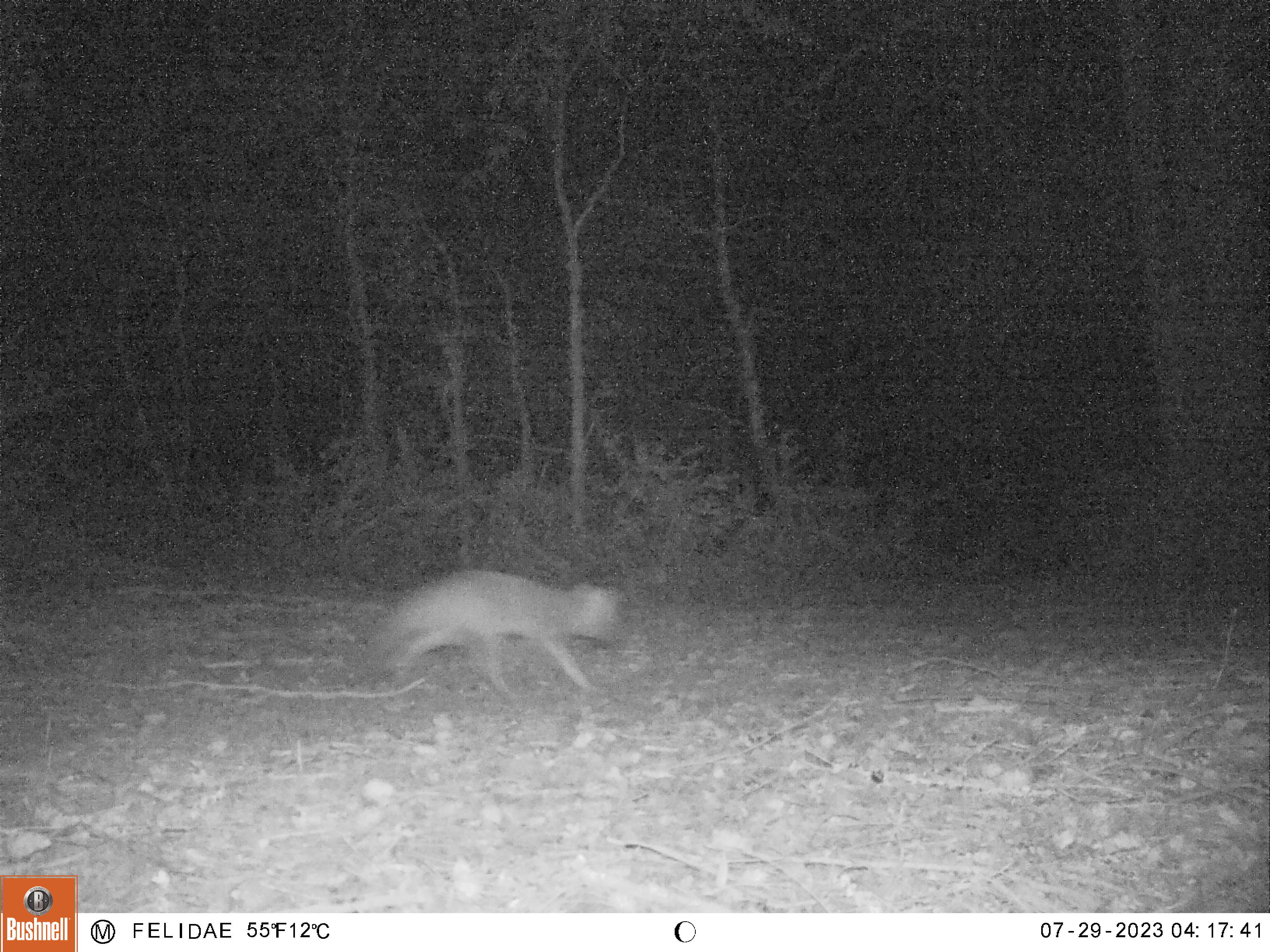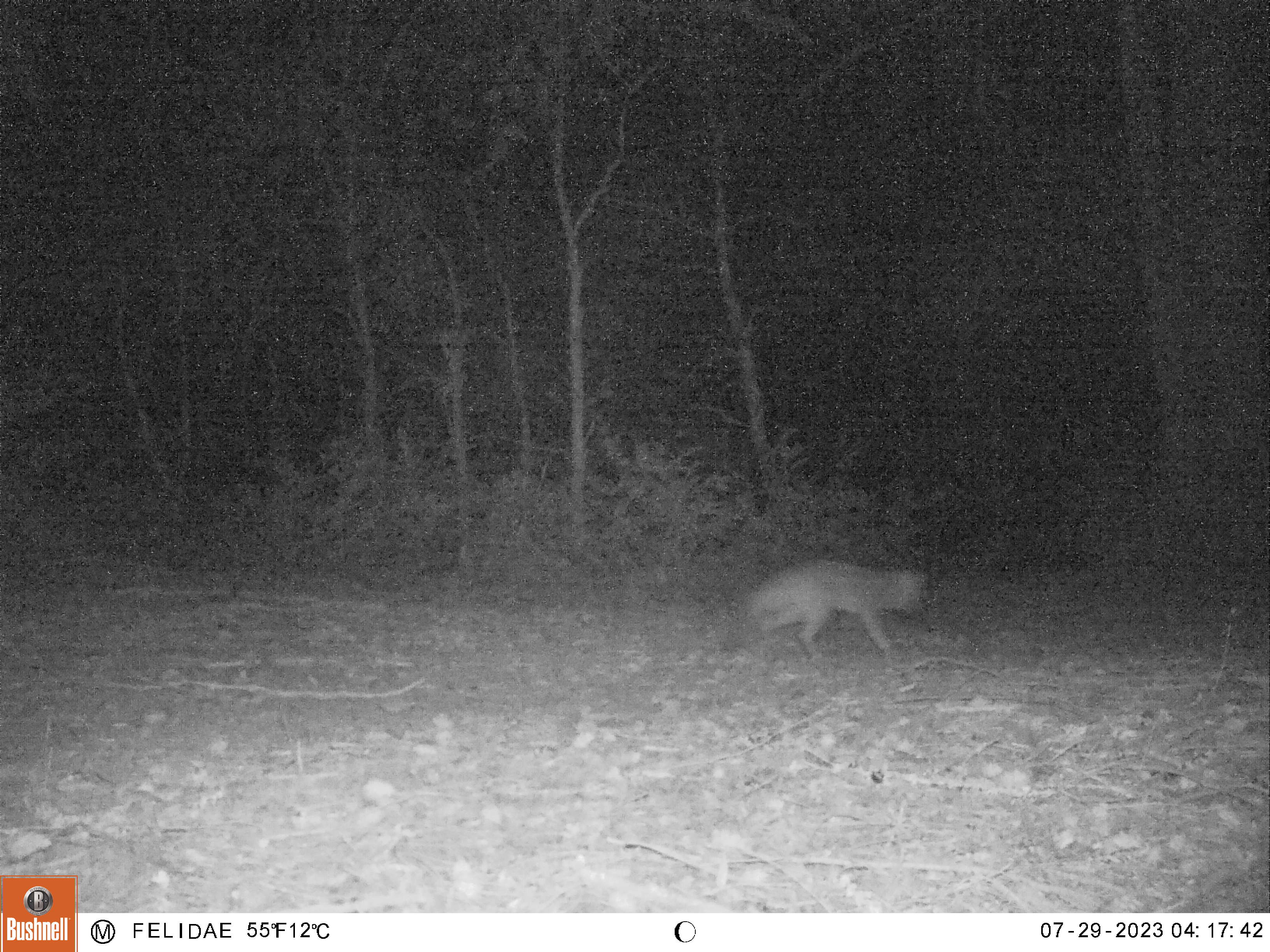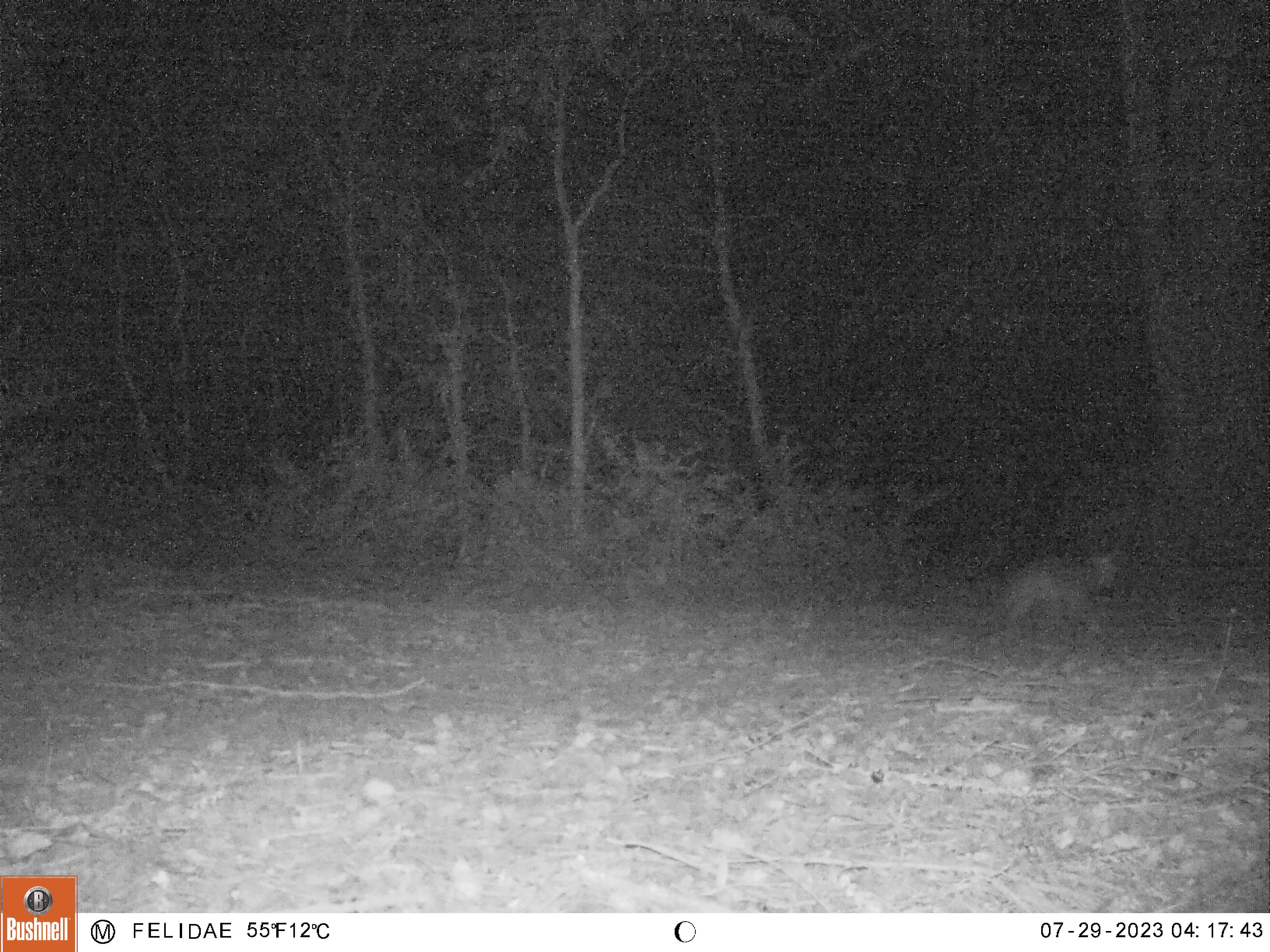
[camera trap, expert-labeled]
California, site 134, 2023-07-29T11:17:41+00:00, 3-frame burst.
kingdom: Animalia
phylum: Chordata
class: Mammalia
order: Carnivora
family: Canidae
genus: Urocyon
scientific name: Urocyon cinereoargenteus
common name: gray fox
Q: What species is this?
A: Gray fox (Urocyon cinereoargenteus).